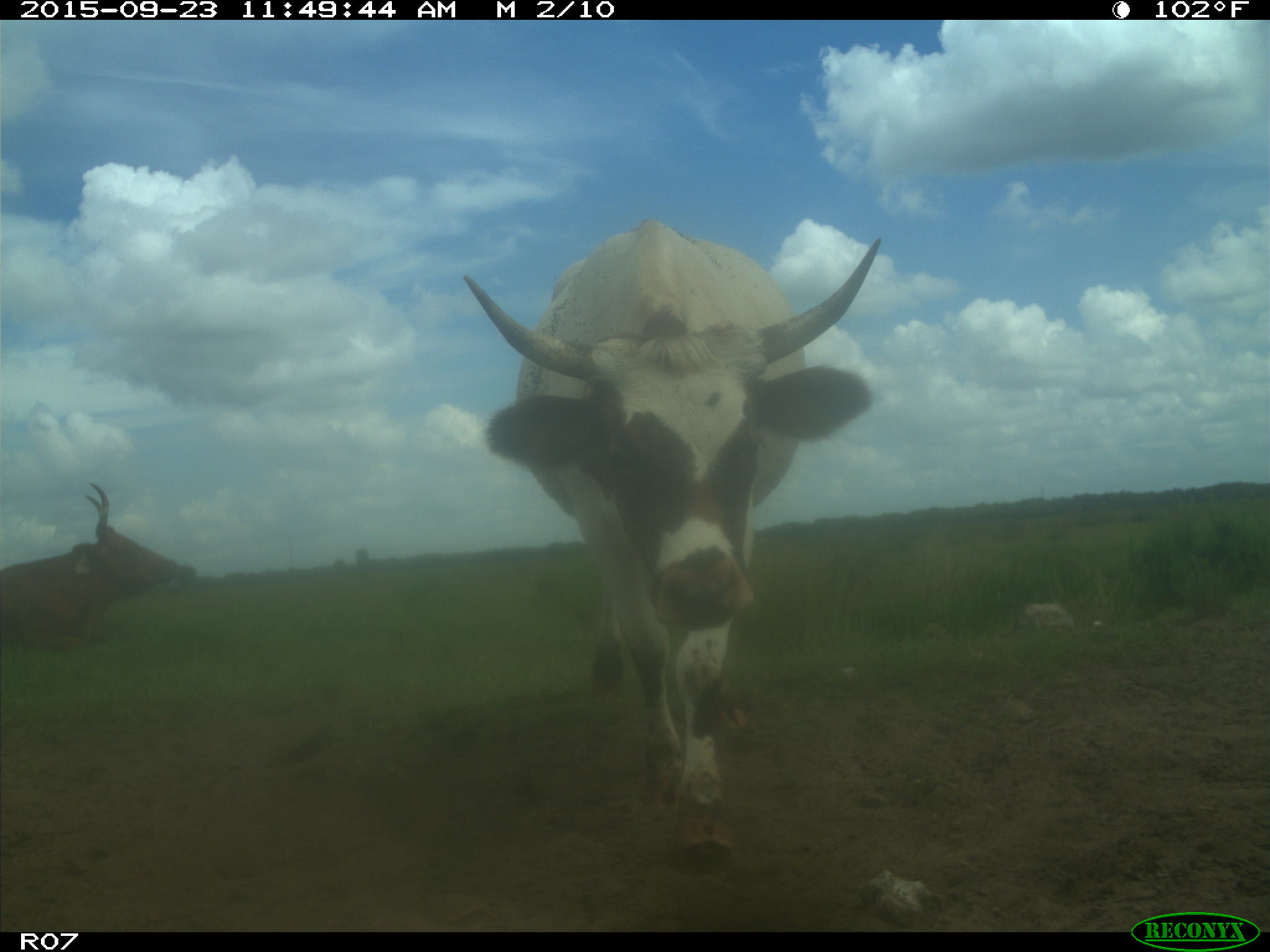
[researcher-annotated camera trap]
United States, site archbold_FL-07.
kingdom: Animalia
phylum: Chordata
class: Mammalia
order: Artiodactyla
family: Bovidae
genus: Bos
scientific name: Bos taurus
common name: domestic cow